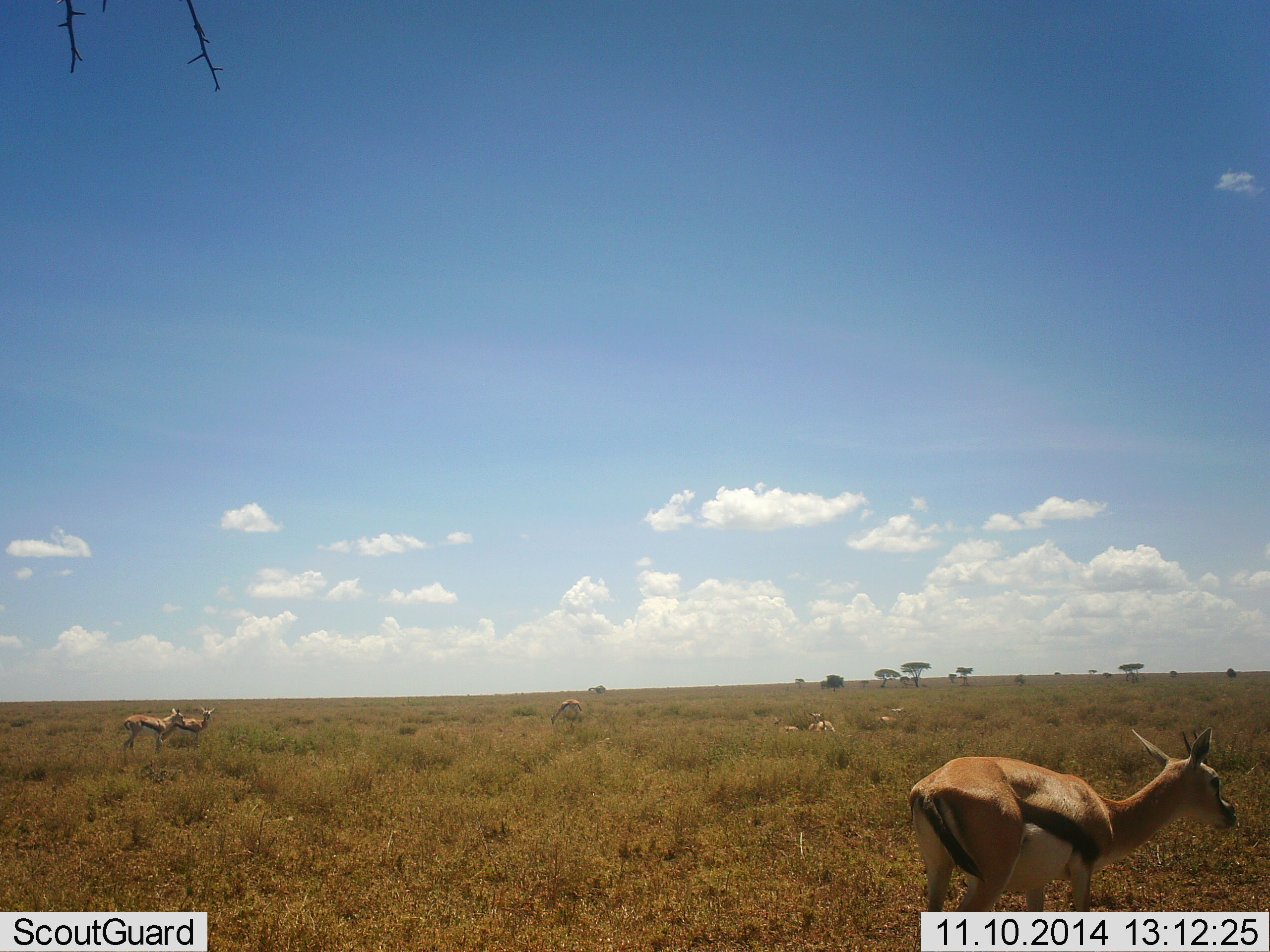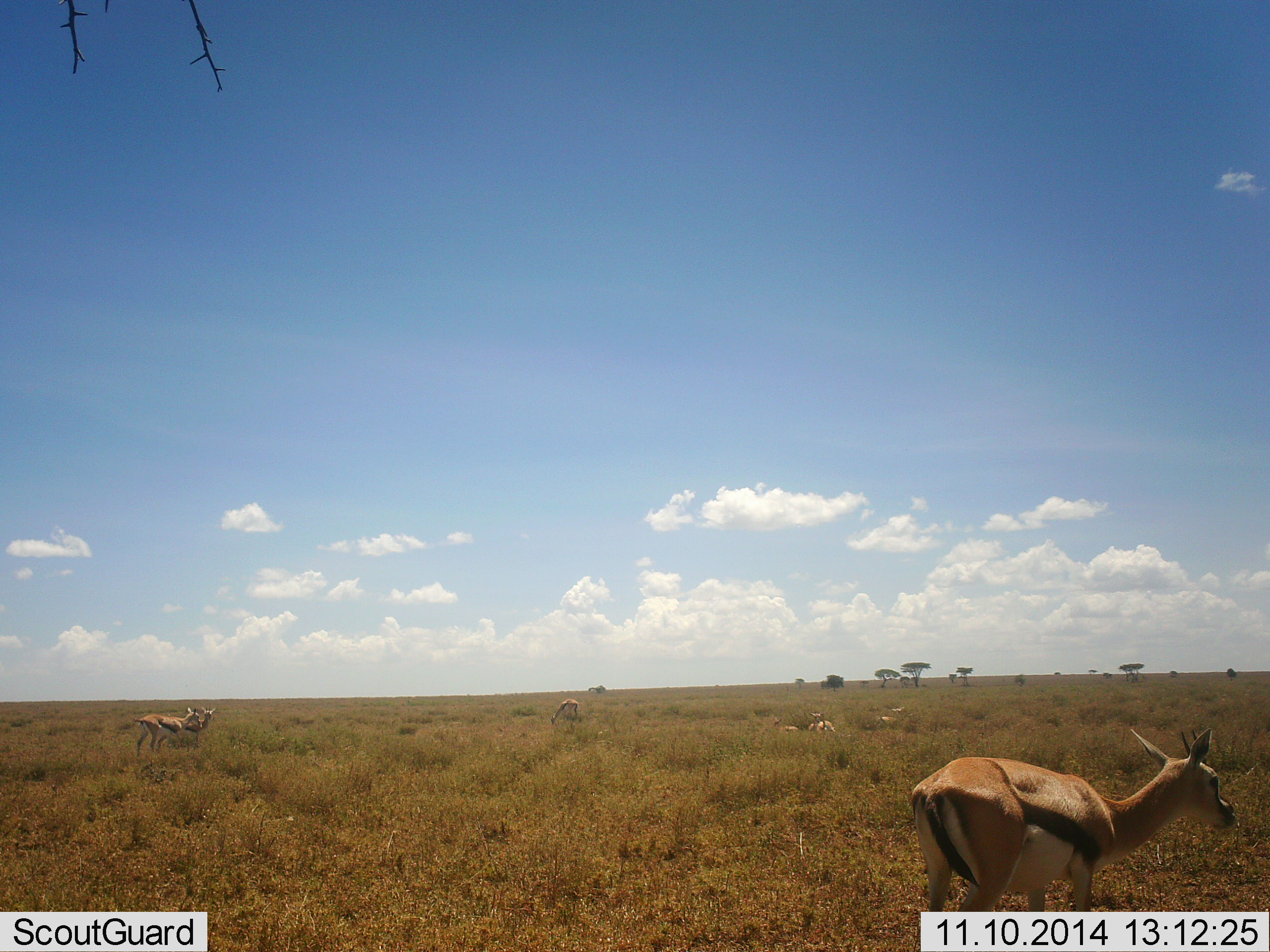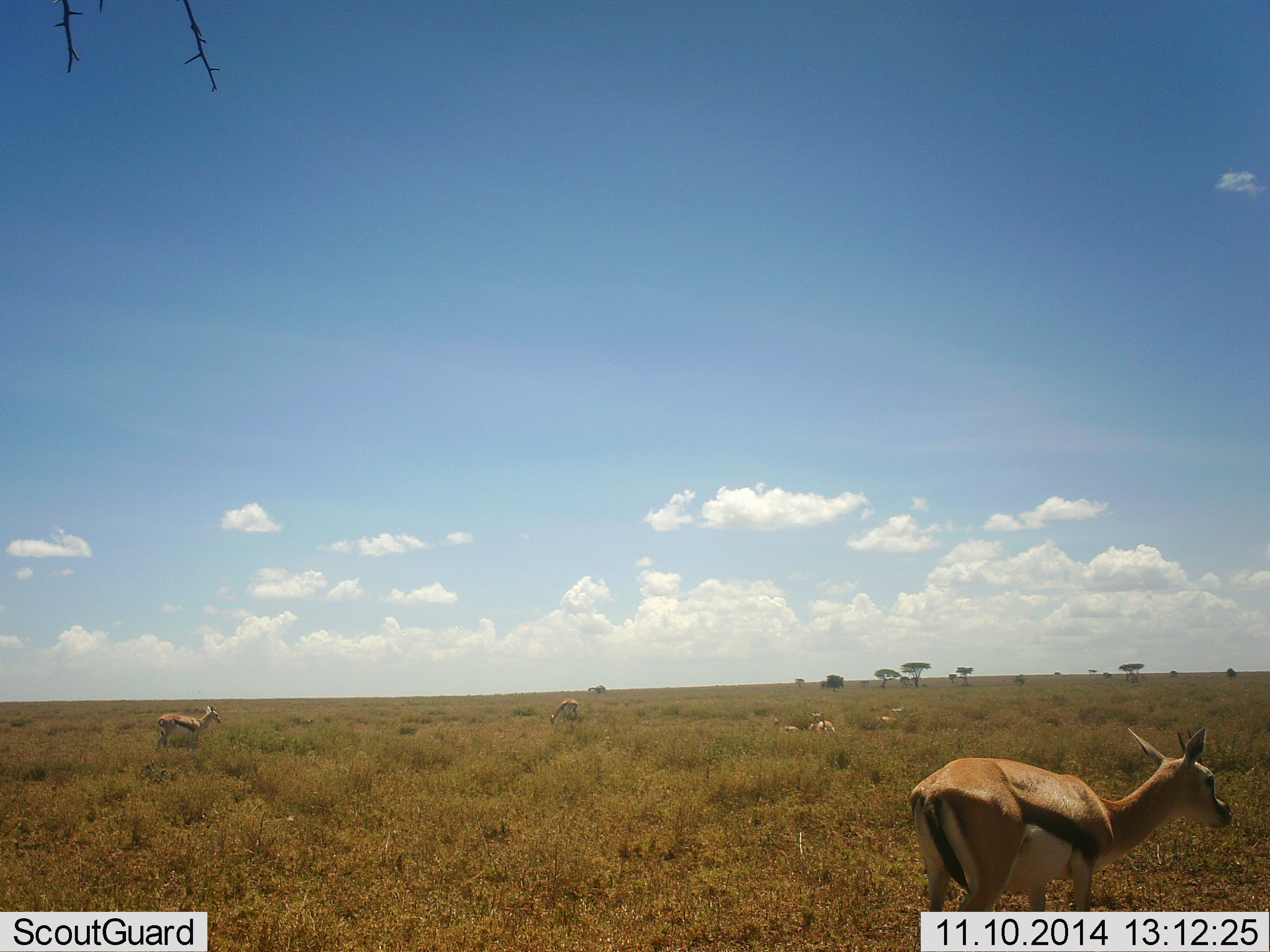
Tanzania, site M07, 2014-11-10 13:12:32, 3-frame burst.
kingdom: Animalia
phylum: Chordata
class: Mammalia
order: Artiodactyla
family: Bovidae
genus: Eudorcas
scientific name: Eudorcas thomsonii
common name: thomson's gazelle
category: gazellethomsons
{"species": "gazellethomsons (thomson's gazelle) (Eudorcas thomsonii)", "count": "5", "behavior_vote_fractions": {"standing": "70%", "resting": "60%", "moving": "50%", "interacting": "0%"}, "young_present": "0%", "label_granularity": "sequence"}